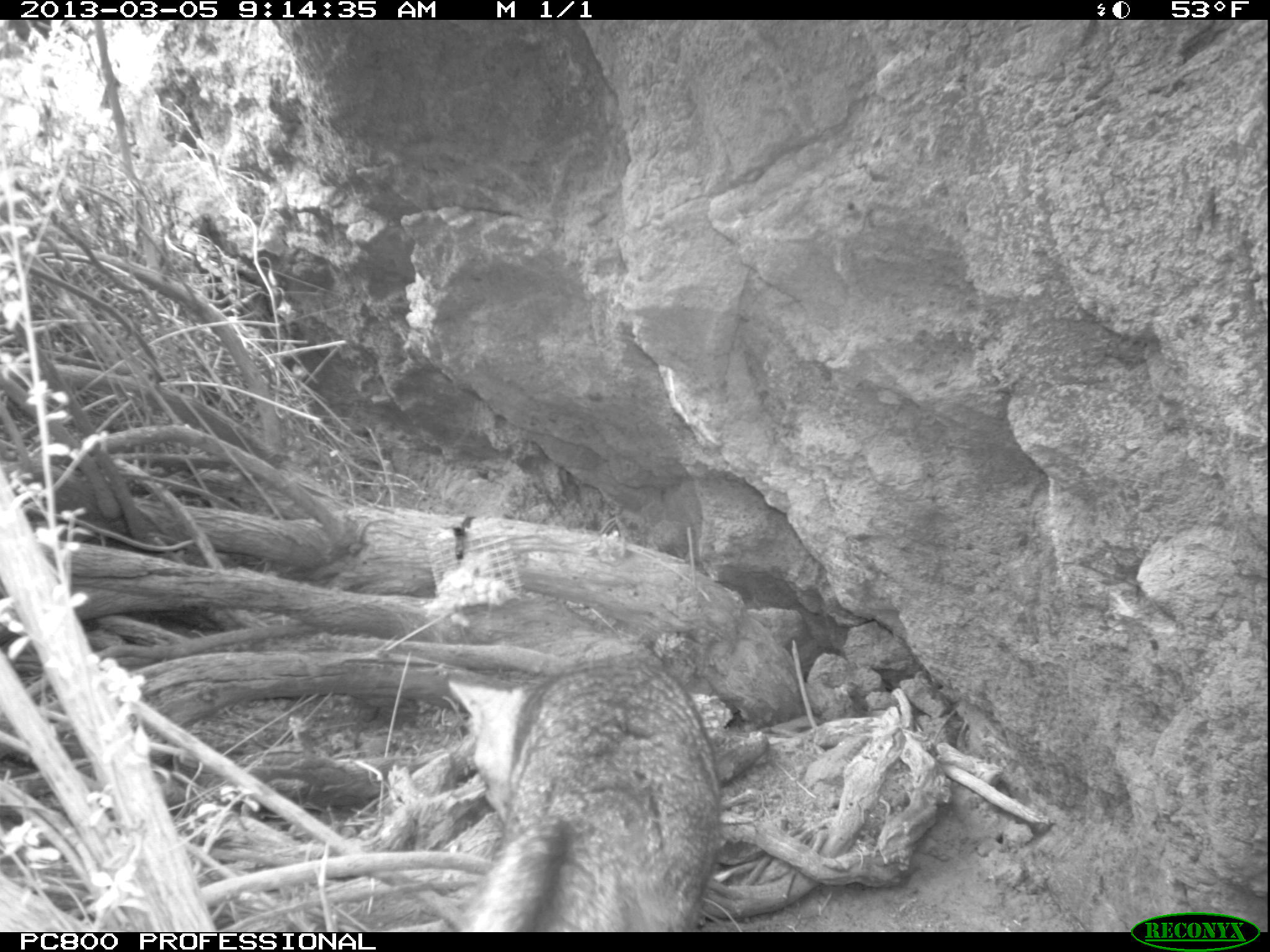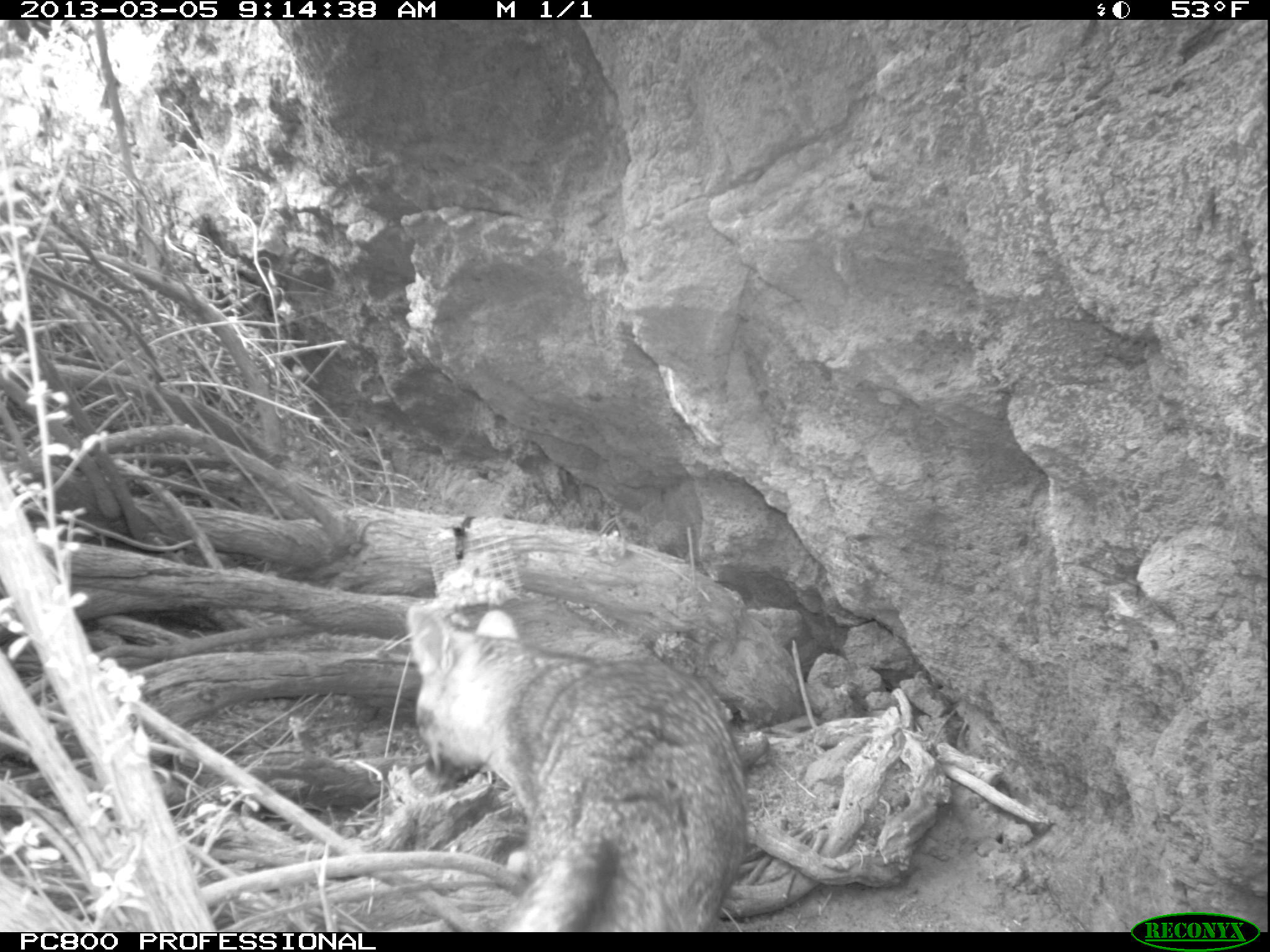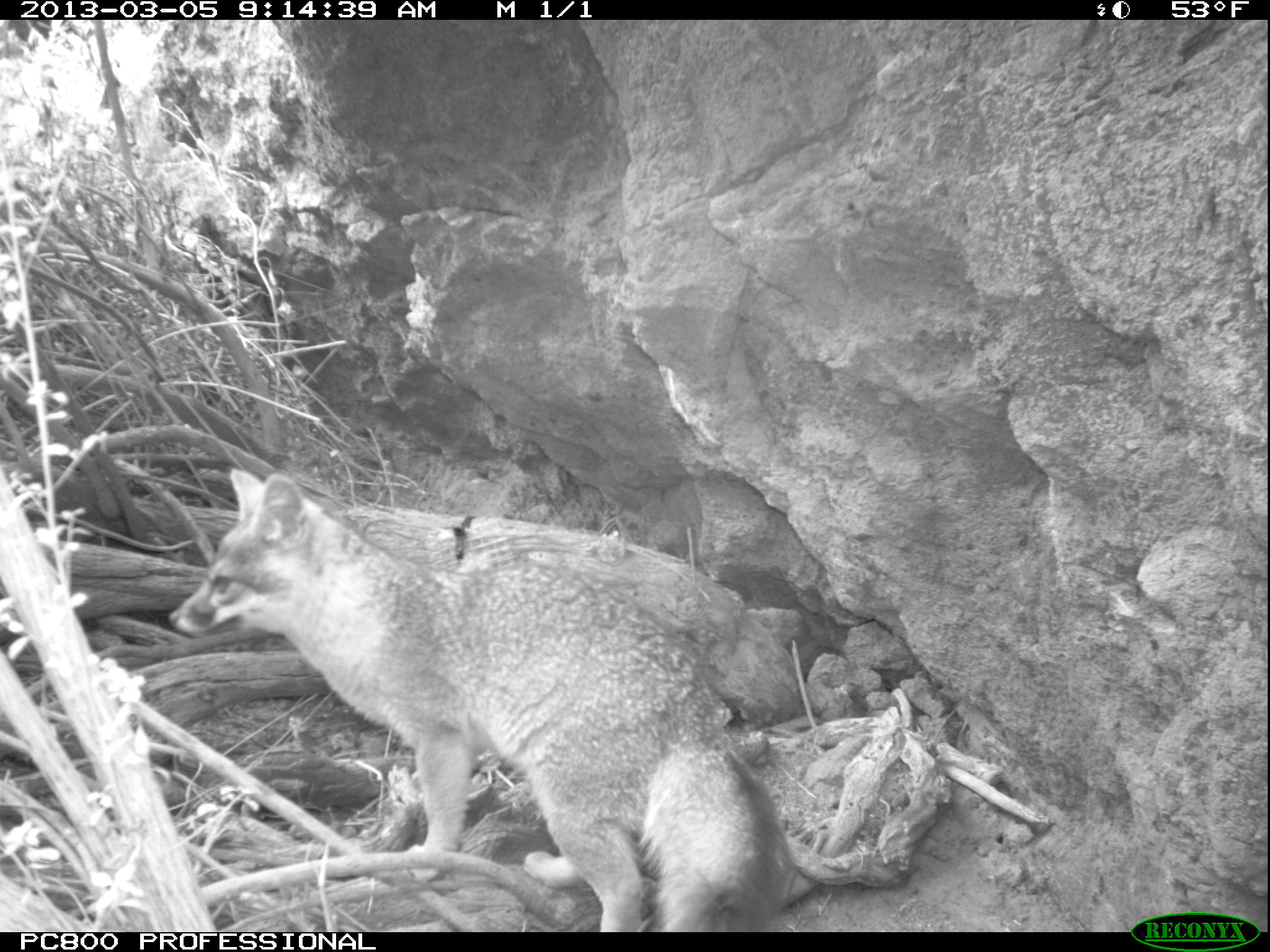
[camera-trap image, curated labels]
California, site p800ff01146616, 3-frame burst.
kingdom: Animalia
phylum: Chordata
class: Mammalia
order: Carnivora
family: Canidae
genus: Urocyon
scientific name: Urocyon littoralis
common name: island fox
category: fox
Fox (island fox) (Urocyon littoralis).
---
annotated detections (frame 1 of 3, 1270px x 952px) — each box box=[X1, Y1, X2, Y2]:
fox: box=[446, 646, 721, 930]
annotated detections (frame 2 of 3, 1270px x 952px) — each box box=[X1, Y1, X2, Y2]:
fox: box=[406, 604, 745, 932]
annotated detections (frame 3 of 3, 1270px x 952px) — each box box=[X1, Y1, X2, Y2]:
fox: box=[166, 468, 786, 932]